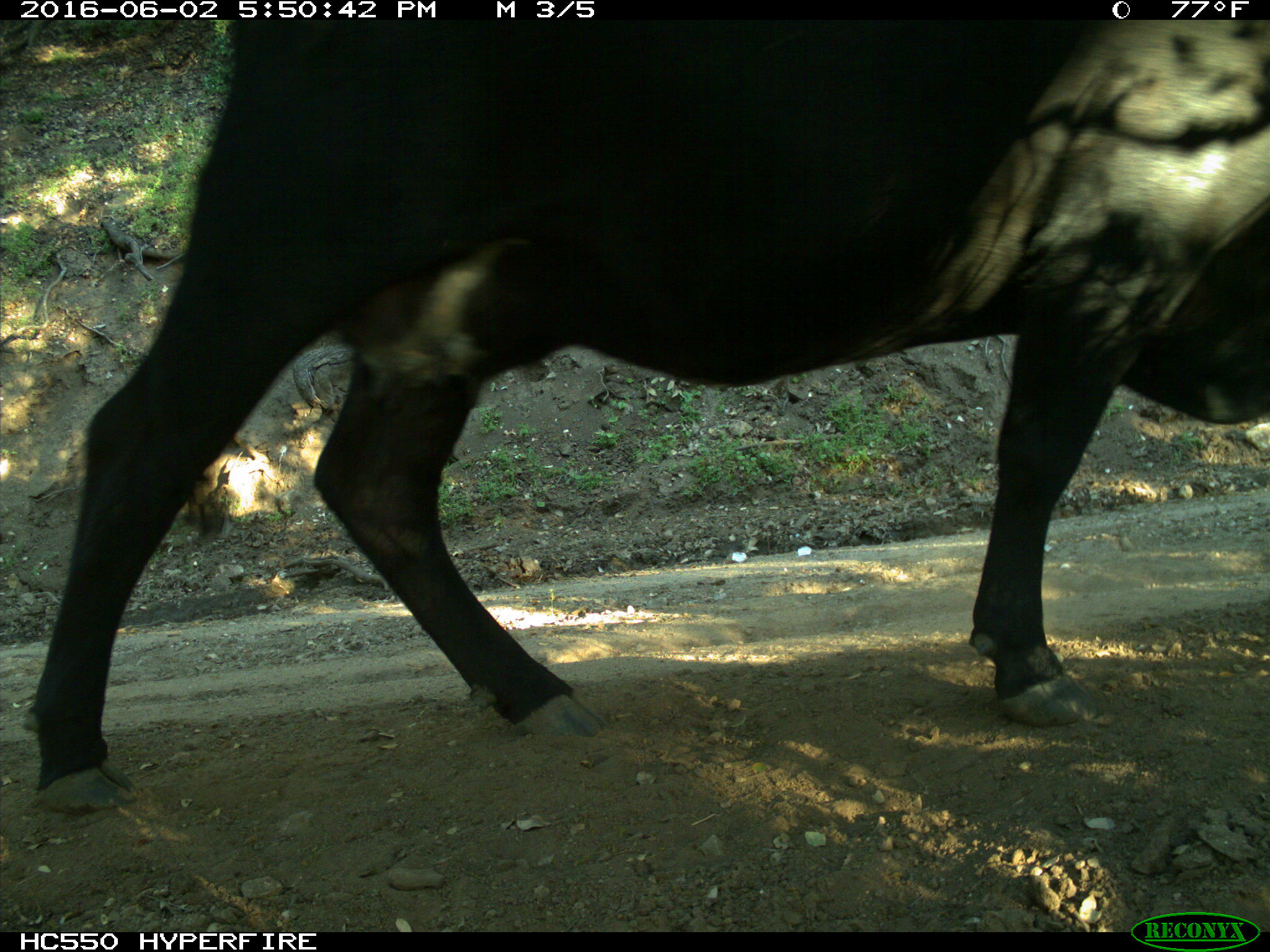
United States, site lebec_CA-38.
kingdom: Animalia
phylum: Chordata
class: Mammalia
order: Artiodactyla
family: Bovidae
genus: Bos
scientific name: Bos taurus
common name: domestic cow